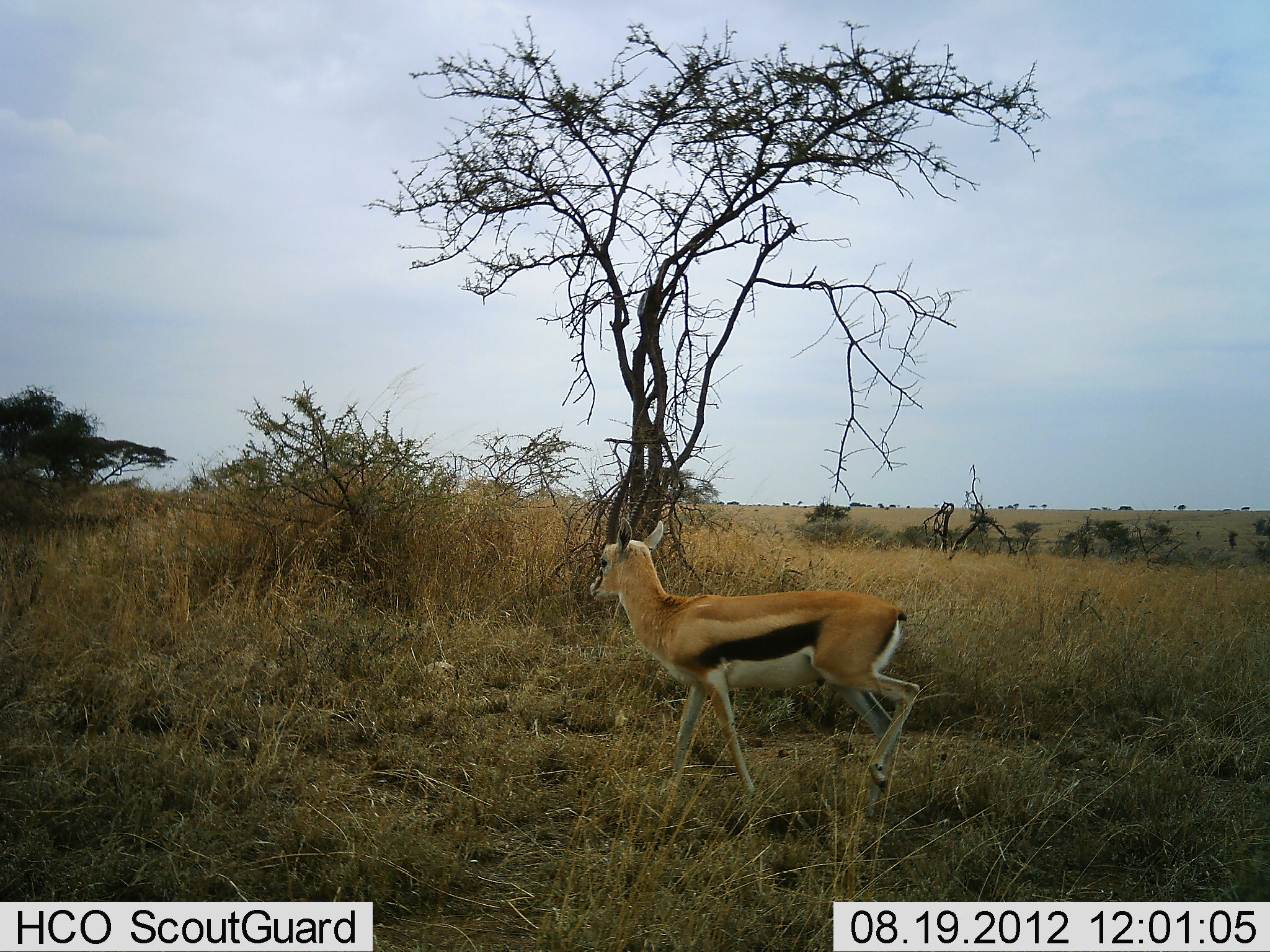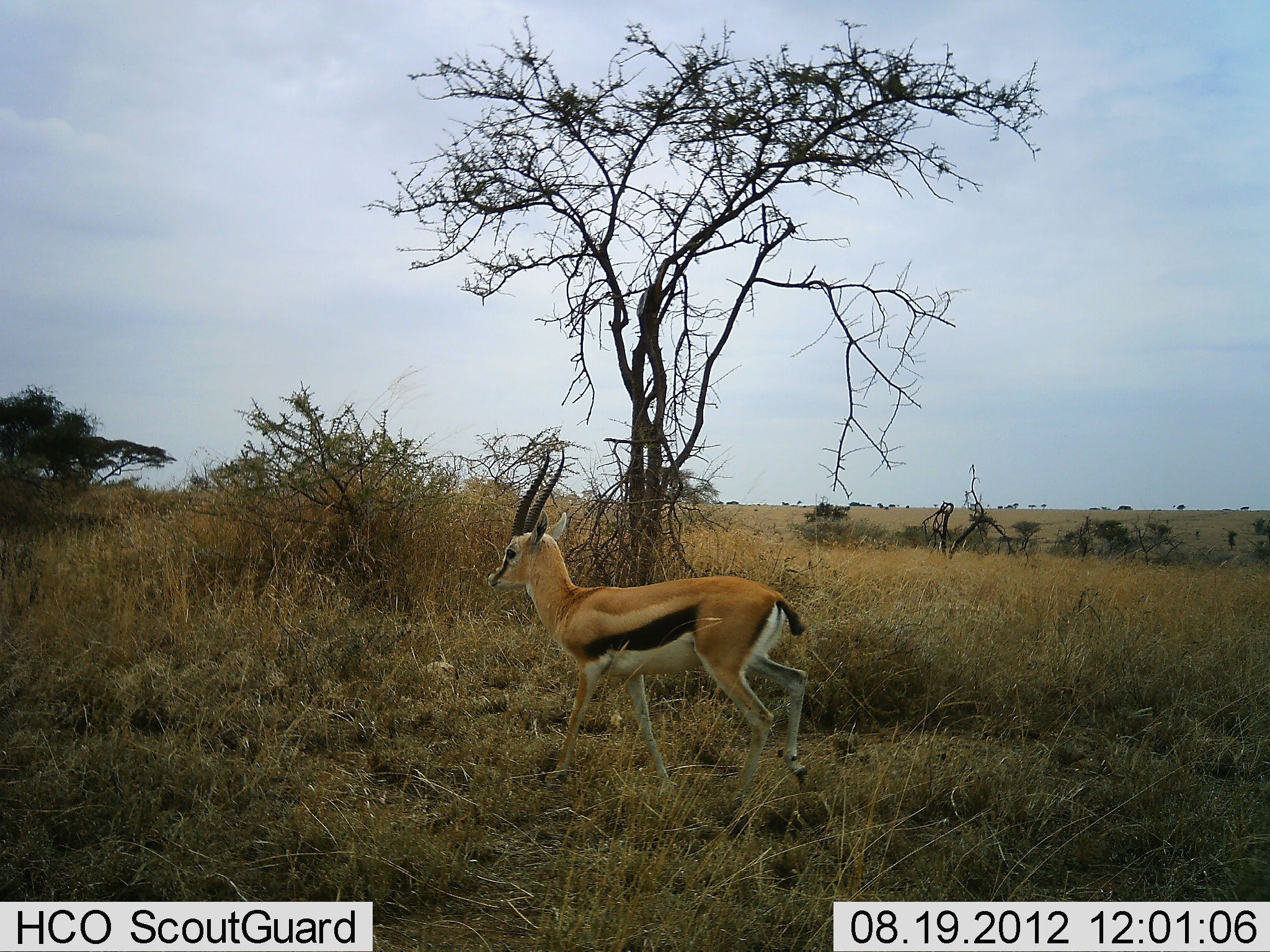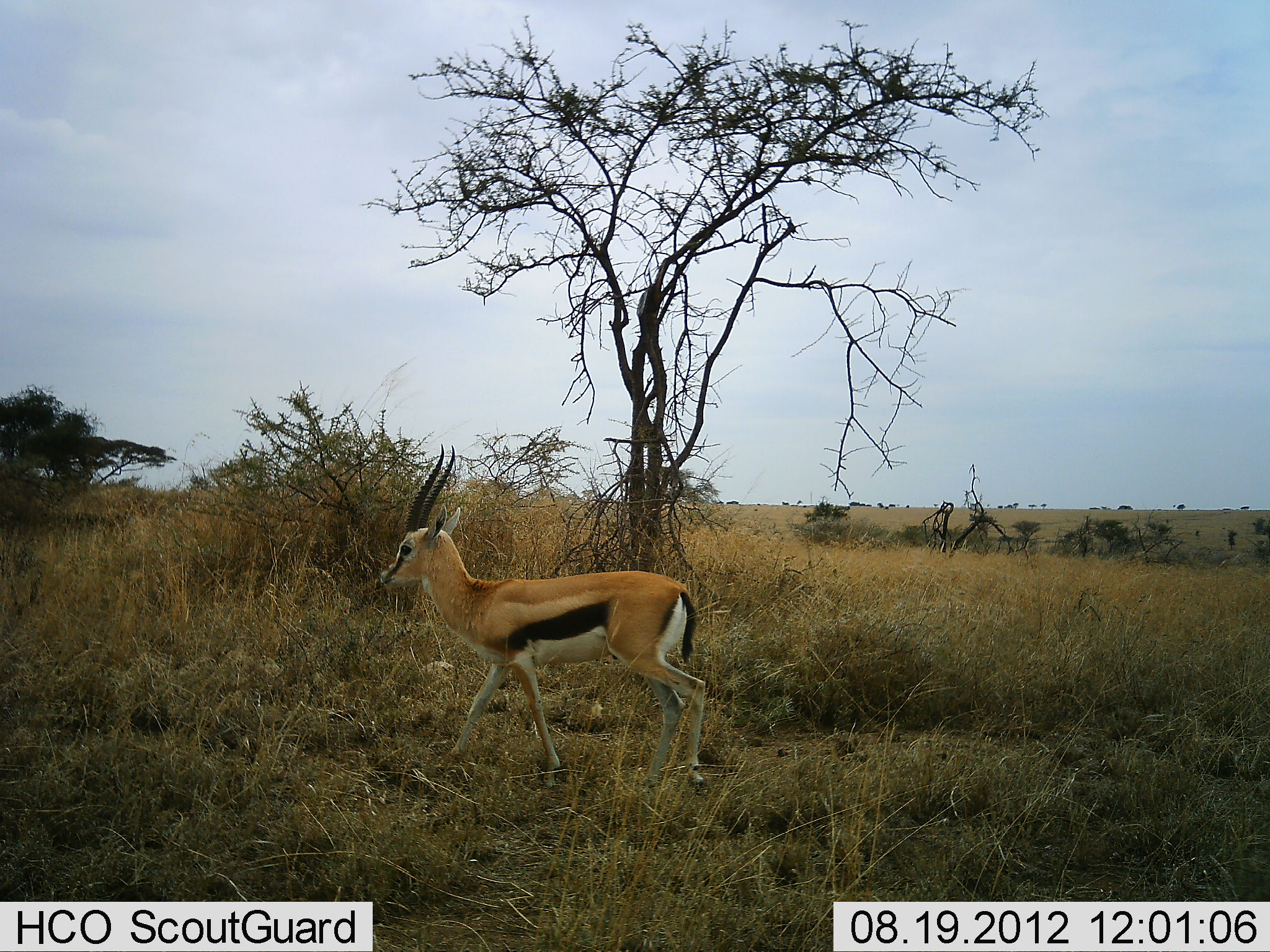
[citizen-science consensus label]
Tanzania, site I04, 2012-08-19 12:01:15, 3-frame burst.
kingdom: Animalia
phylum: Chordata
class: Mammalia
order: Artiodactyla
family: Bovidae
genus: Eudorcas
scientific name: Eudorcas thomsonii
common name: thomson's gazelle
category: gazellethomsons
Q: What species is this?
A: Gazellethomsons (thomson's gazelle) (Eudorcas thomsonii).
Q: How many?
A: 1.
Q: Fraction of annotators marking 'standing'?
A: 10%.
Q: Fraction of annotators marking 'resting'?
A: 0%.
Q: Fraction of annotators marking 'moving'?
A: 100%.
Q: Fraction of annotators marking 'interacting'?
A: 0%.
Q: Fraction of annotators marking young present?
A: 0%.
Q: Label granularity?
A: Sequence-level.